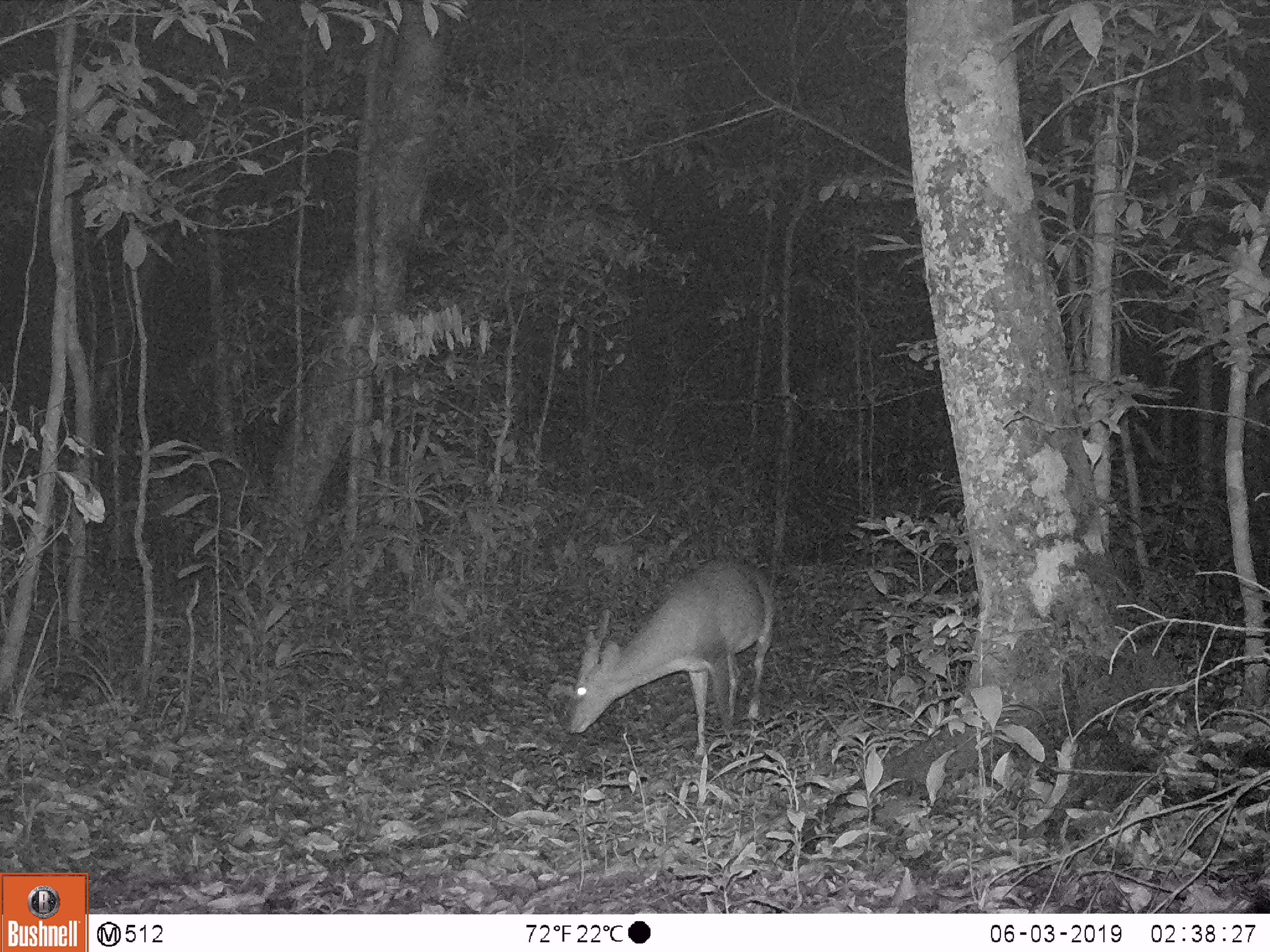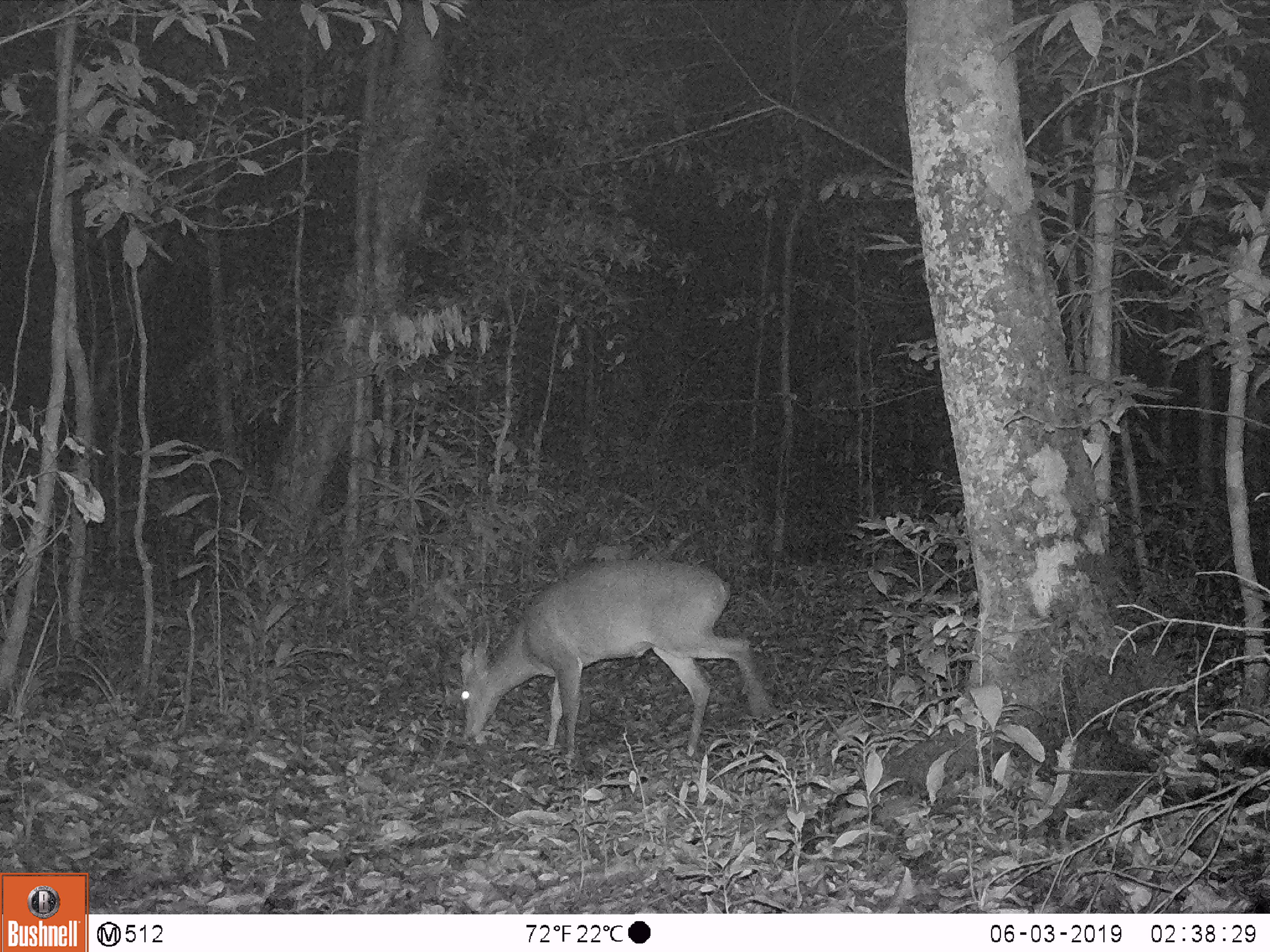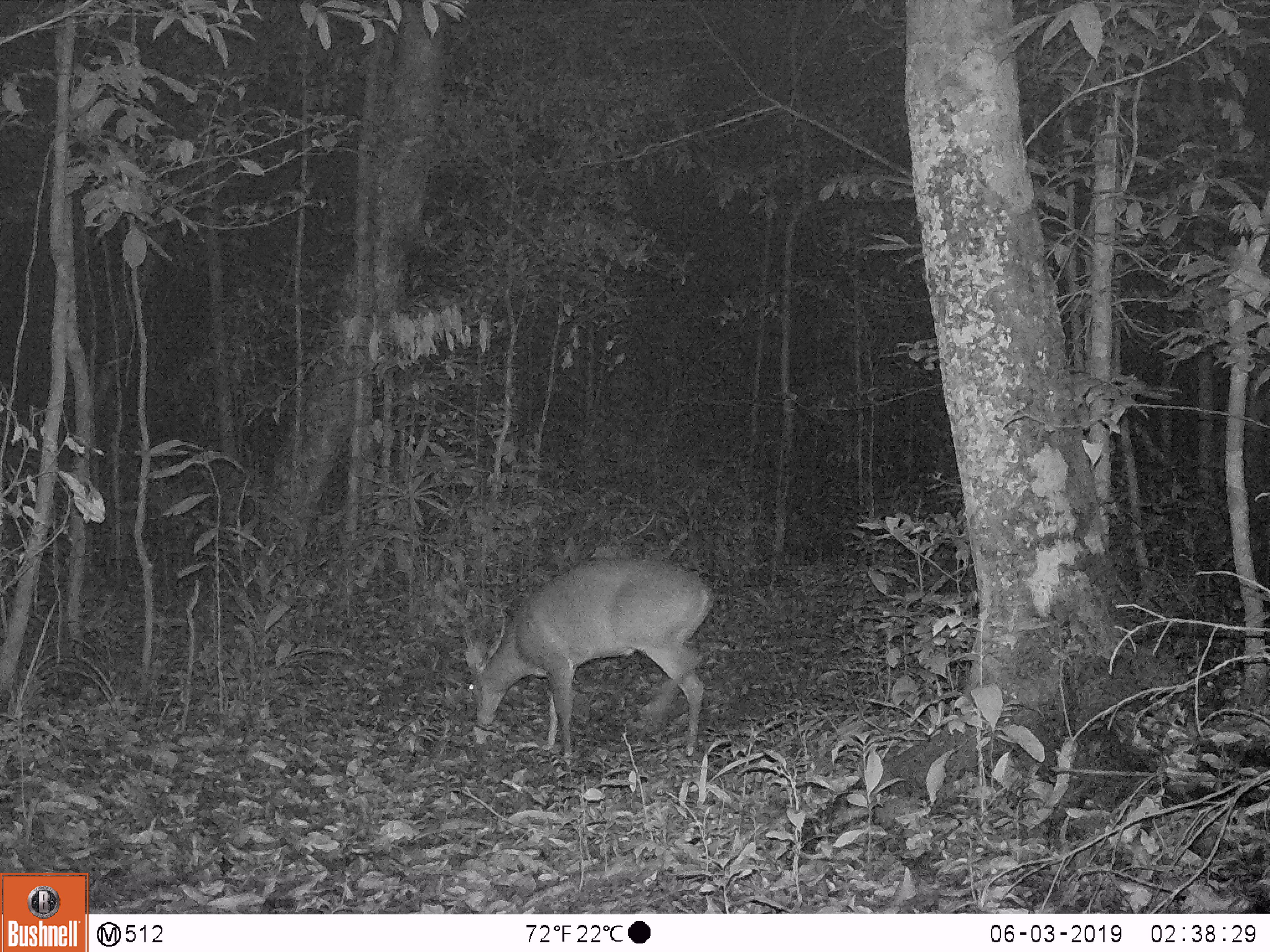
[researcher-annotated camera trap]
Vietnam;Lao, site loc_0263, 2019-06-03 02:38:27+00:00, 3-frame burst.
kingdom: Animalia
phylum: Chordata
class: Mammalia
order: Artiodactyla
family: Cervidae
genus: Muntiacus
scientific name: Muntiacus vuquangensis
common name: large-antlered muntjac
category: large antlered muntjac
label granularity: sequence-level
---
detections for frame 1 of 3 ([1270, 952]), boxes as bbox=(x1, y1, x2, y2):
large antlered muntjac: bbox=(563, 559, 776, 761)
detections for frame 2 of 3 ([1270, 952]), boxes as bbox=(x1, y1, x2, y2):
large antlered muntjac: bbox=(458, 556, 771, 759)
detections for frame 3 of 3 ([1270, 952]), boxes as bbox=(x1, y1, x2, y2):
large antlered muntjac: bbox=(461, 556, 716, 758)